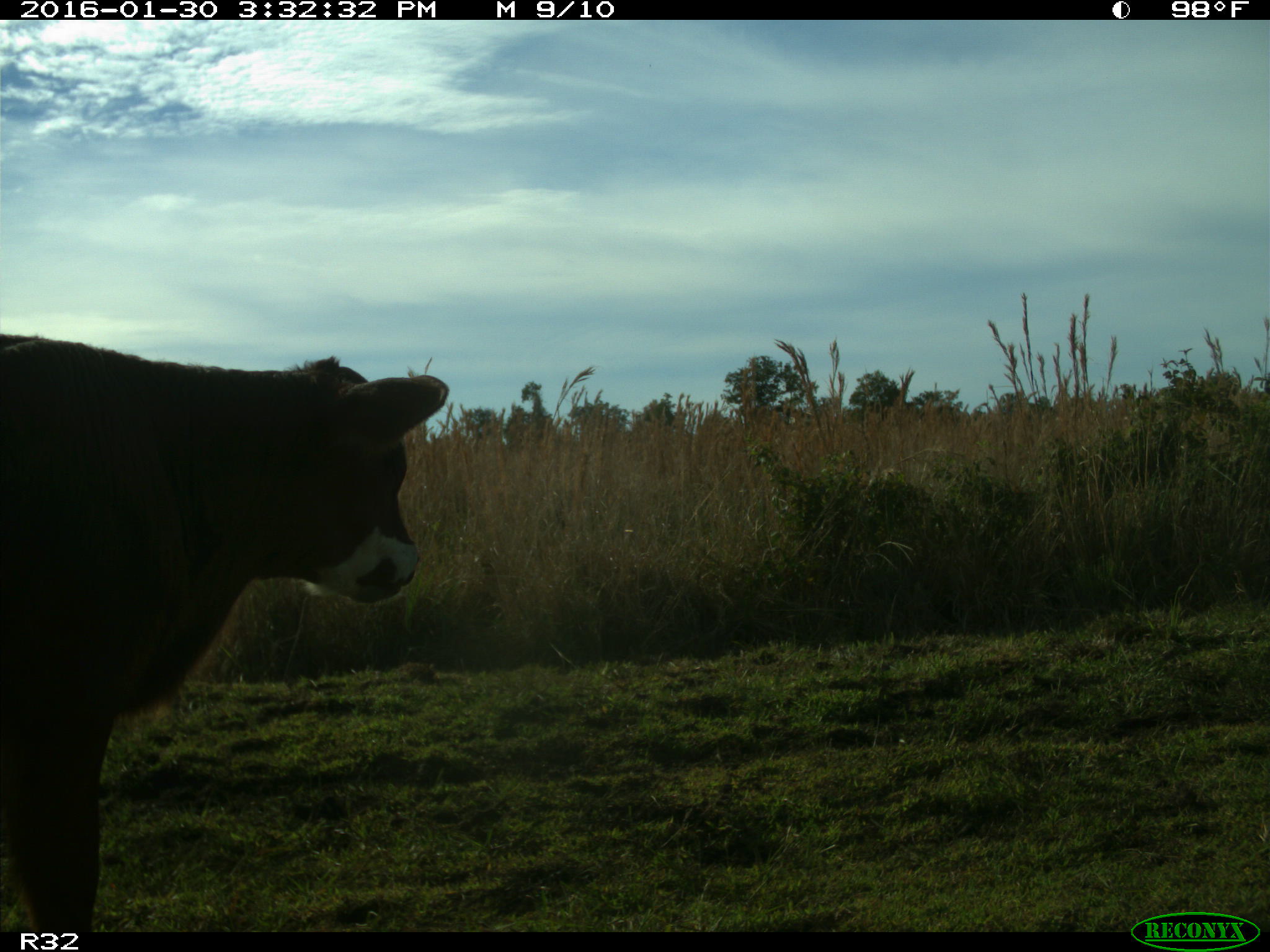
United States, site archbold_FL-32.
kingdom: Animalia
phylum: Chordata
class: Mammalia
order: Artiodactyla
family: Bovidae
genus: Bos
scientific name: Bos taurus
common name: domestic cow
Bos taurus (domestic cow).